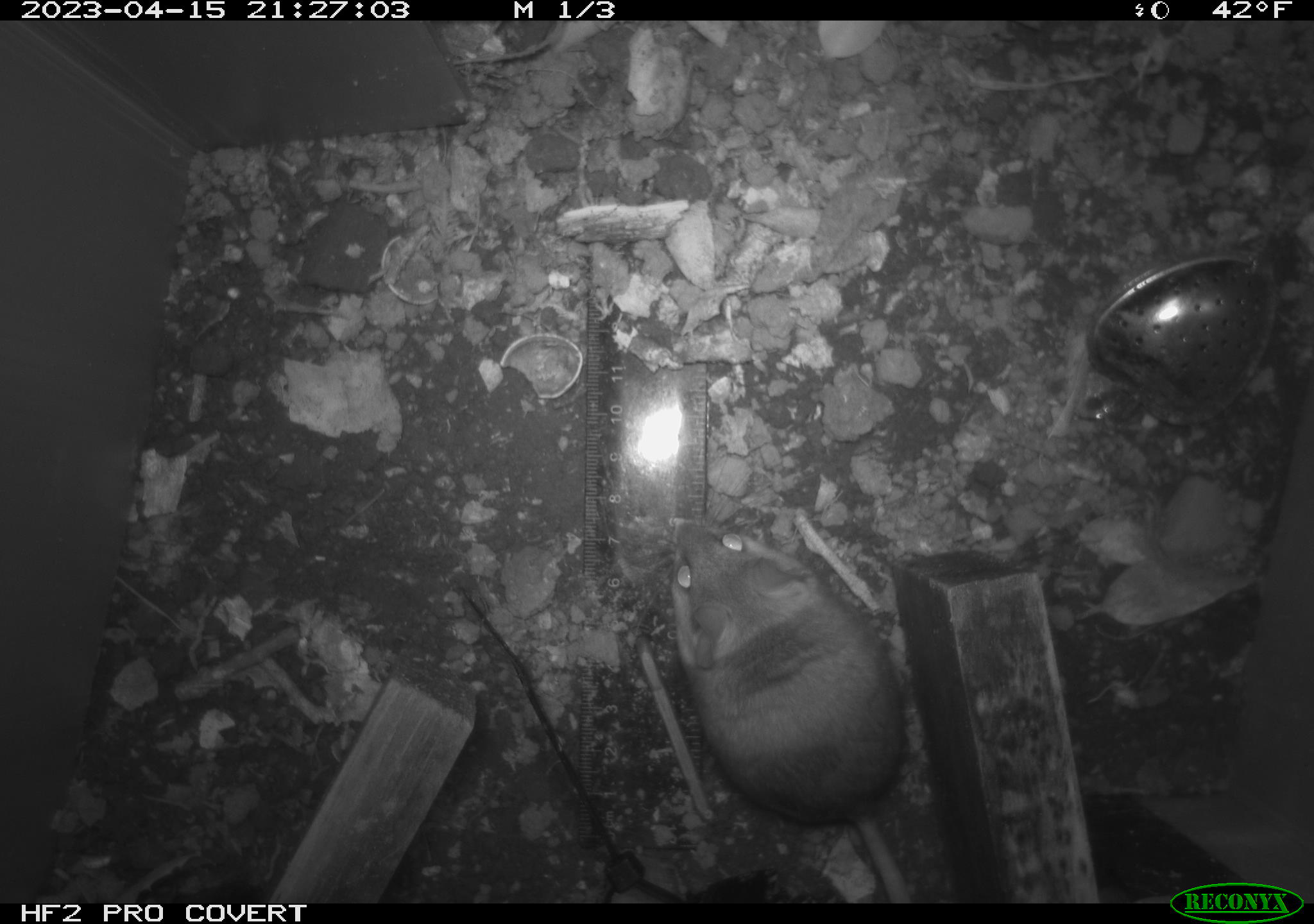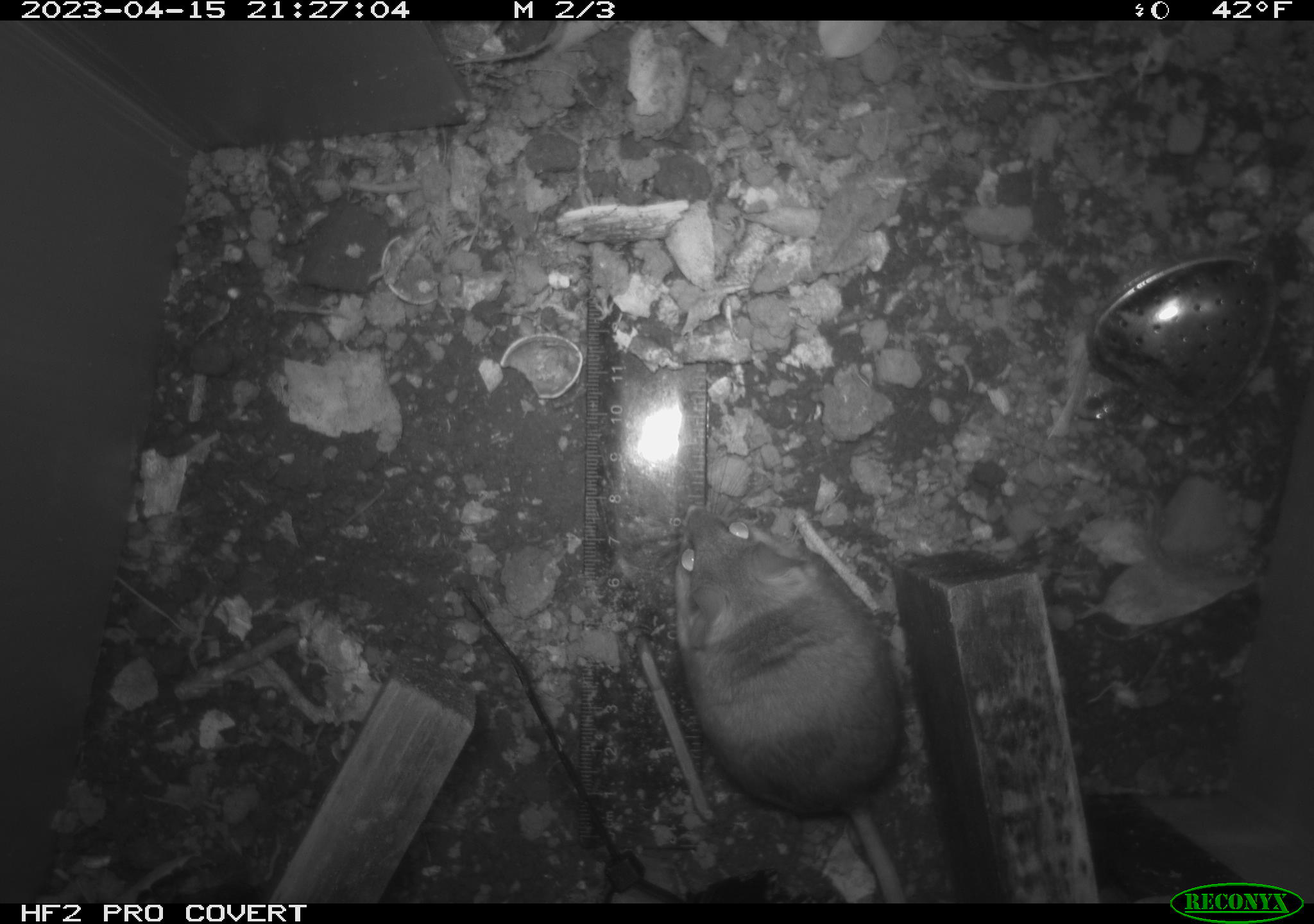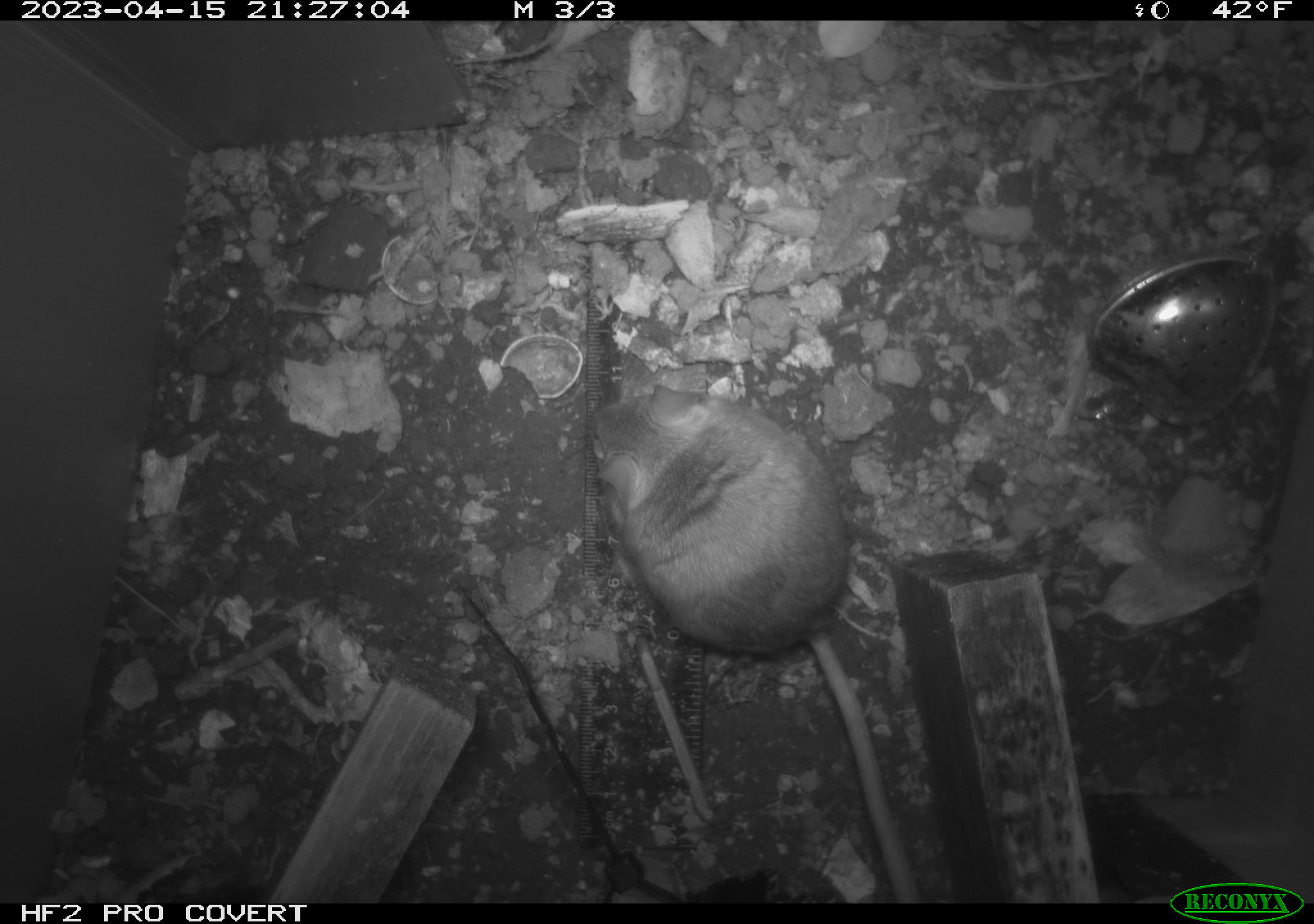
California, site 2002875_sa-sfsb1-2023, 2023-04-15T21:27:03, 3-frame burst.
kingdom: Animalia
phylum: Chordata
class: Mammalia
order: Rodentia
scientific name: Rodentia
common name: mouse species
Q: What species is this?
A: Mouse species (Rodentia).